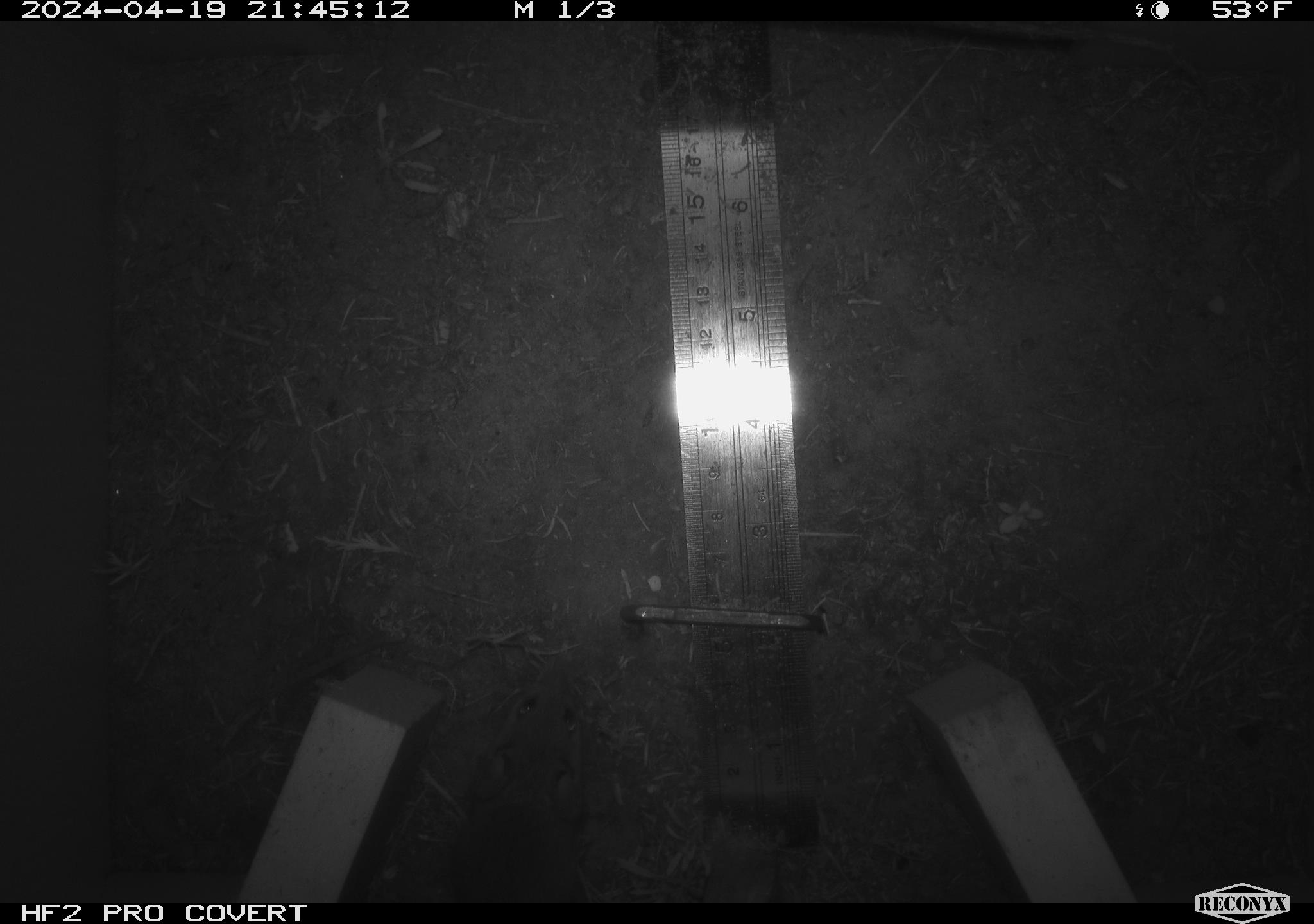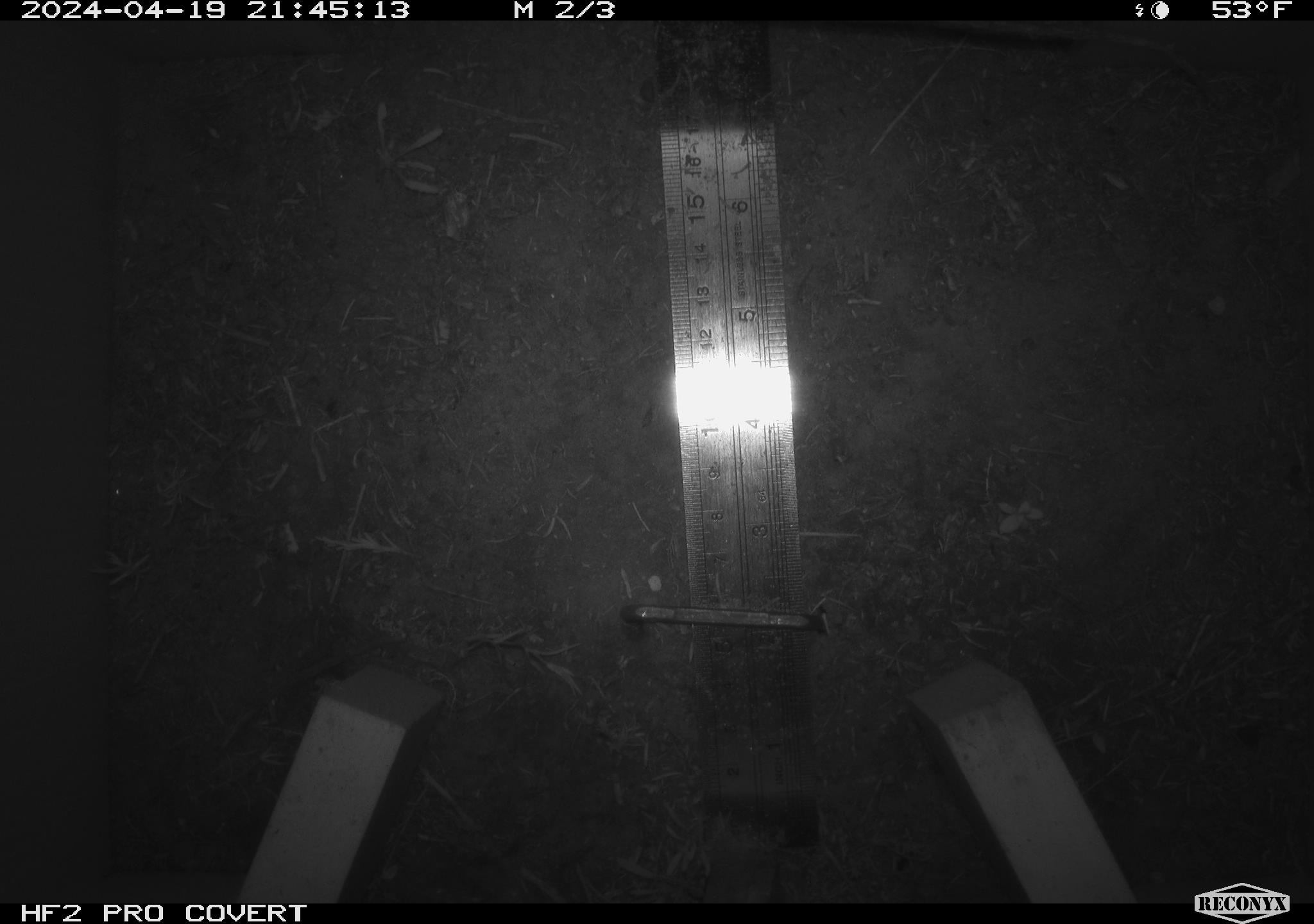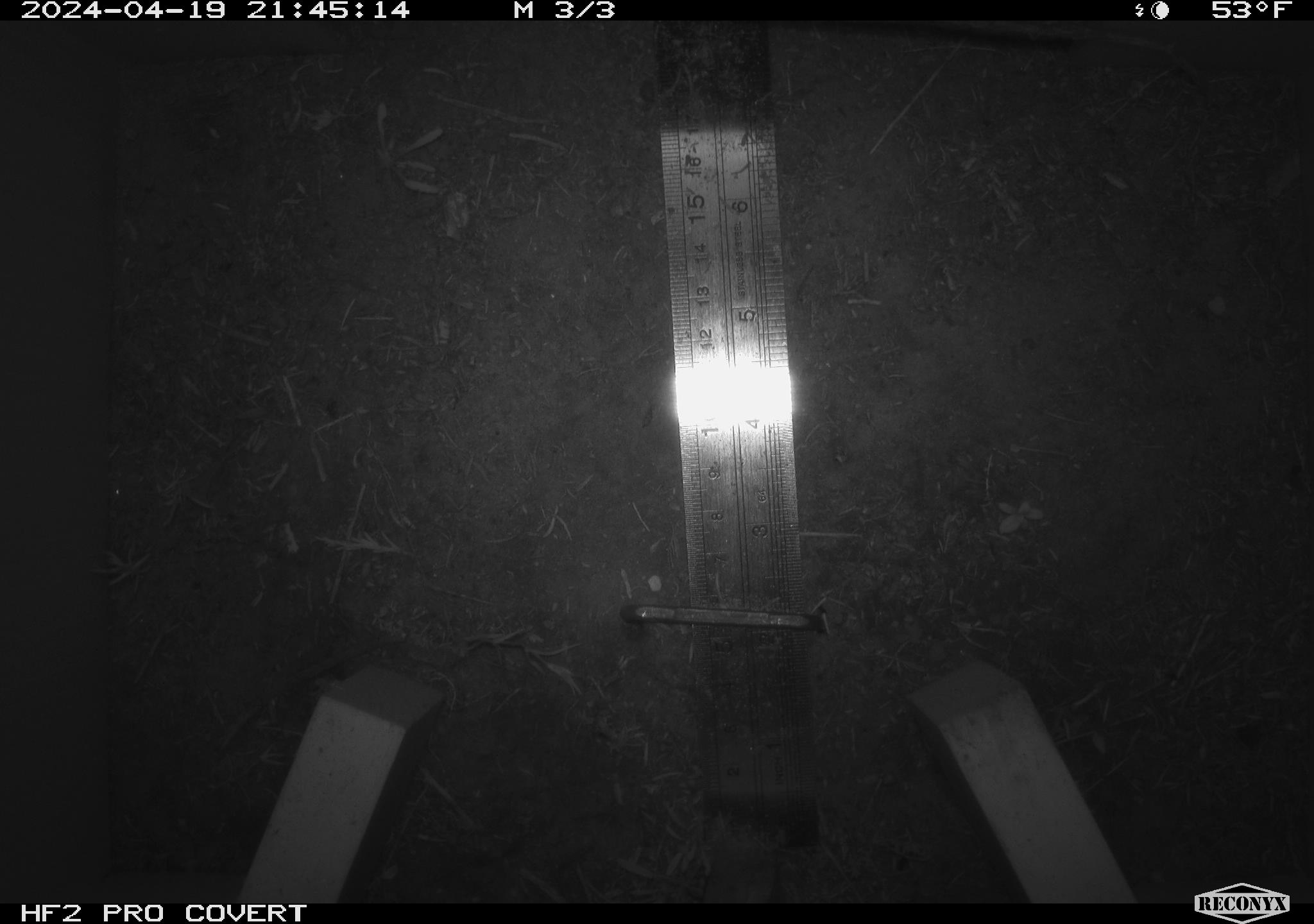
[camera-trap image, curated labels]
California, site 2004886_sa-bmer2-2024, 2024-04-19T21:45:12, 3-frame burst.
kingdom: Animalia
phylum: Chordata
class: Mammalia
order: Rodentia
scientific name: Rodentia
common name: mouse species